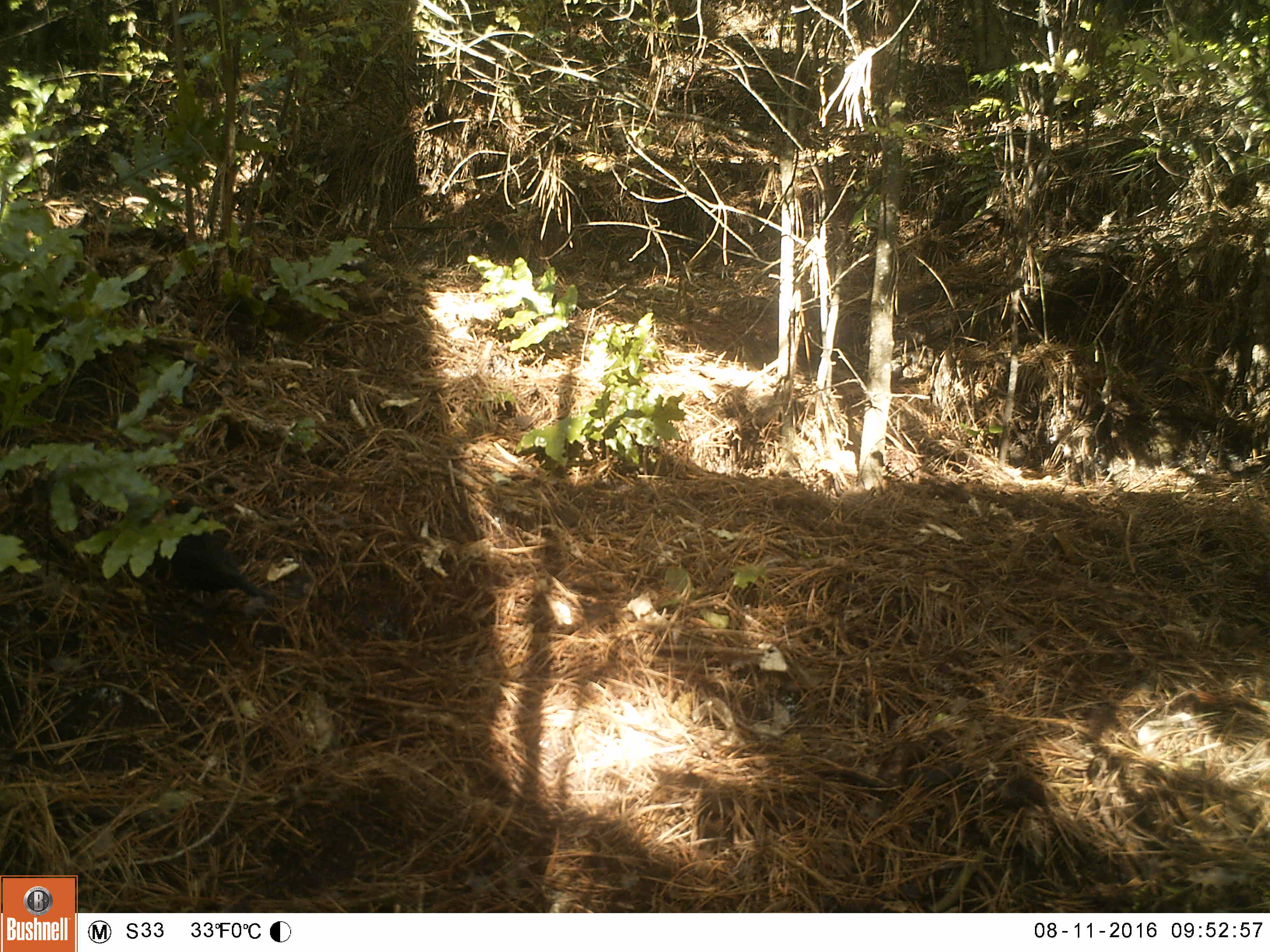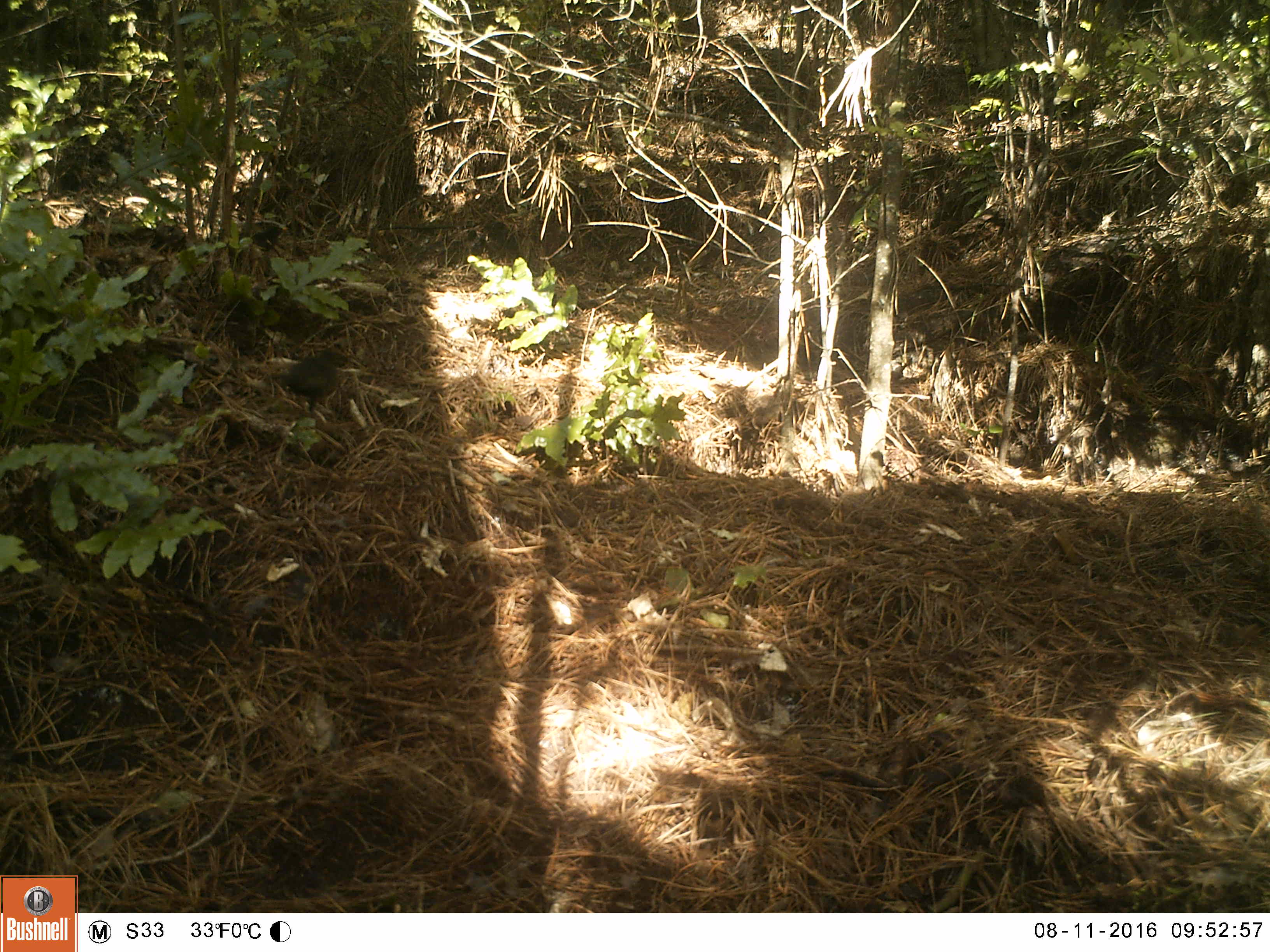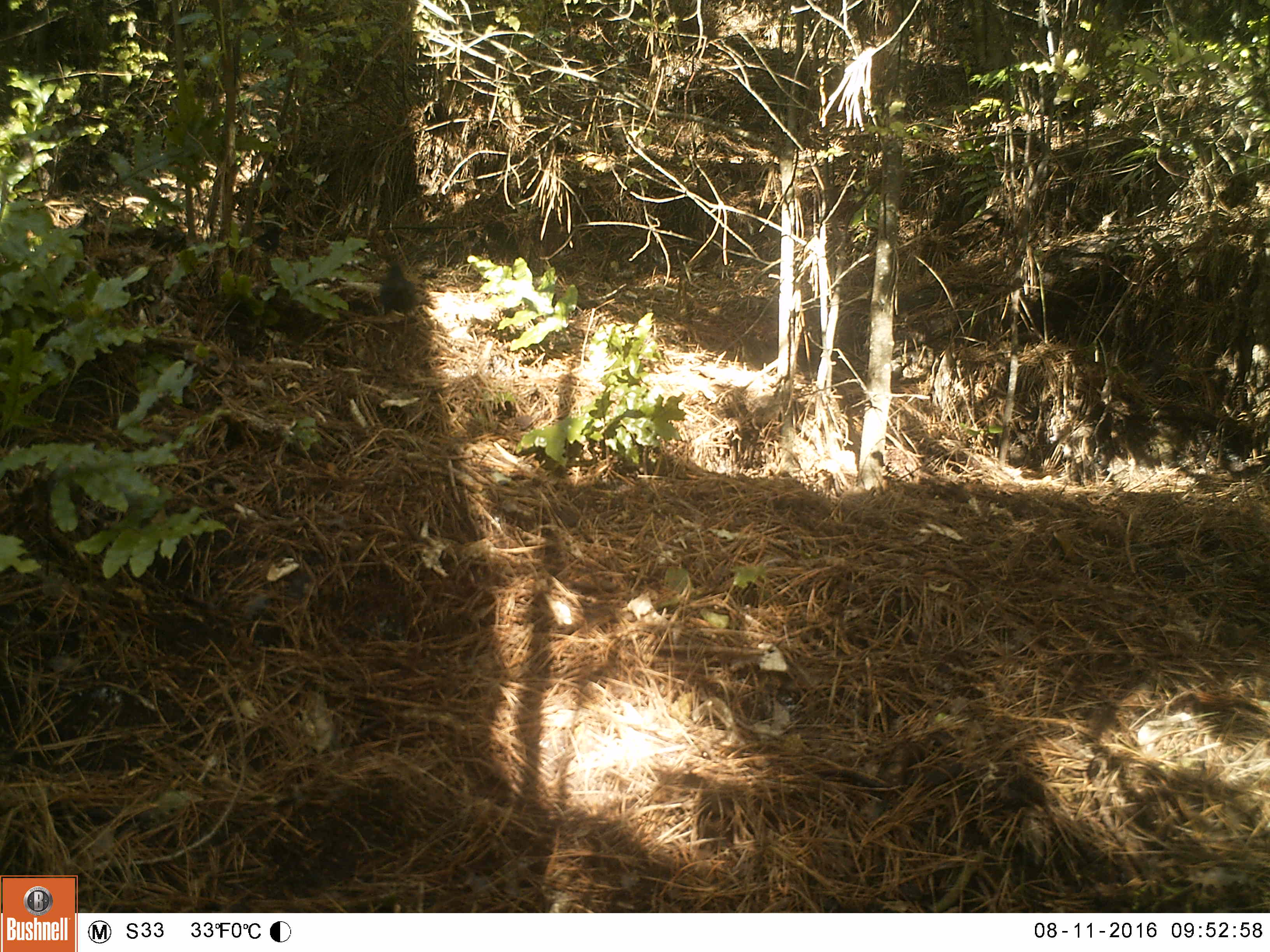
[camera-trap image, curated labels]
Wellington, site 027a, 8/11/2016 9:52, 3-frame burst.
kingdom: Animalia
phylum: Chordata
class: Aves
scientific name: Aves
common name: bird